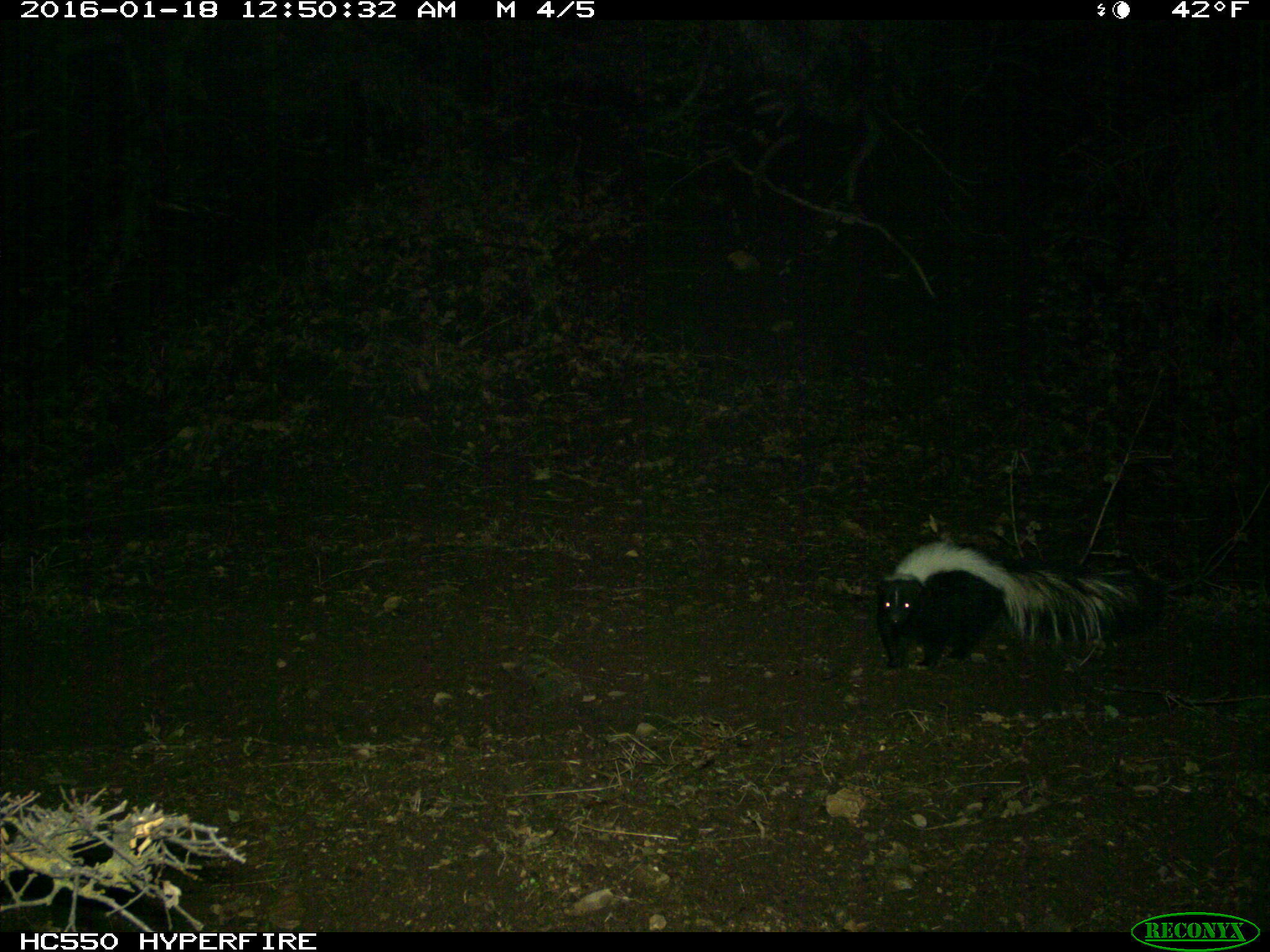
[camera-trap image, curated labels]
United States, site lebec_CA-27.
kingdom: Animalia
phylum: Chordata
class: Mammalia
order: Carnivora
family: Mephitidae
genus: Mephitis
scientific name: Mephitis mephitis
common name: striped skunk